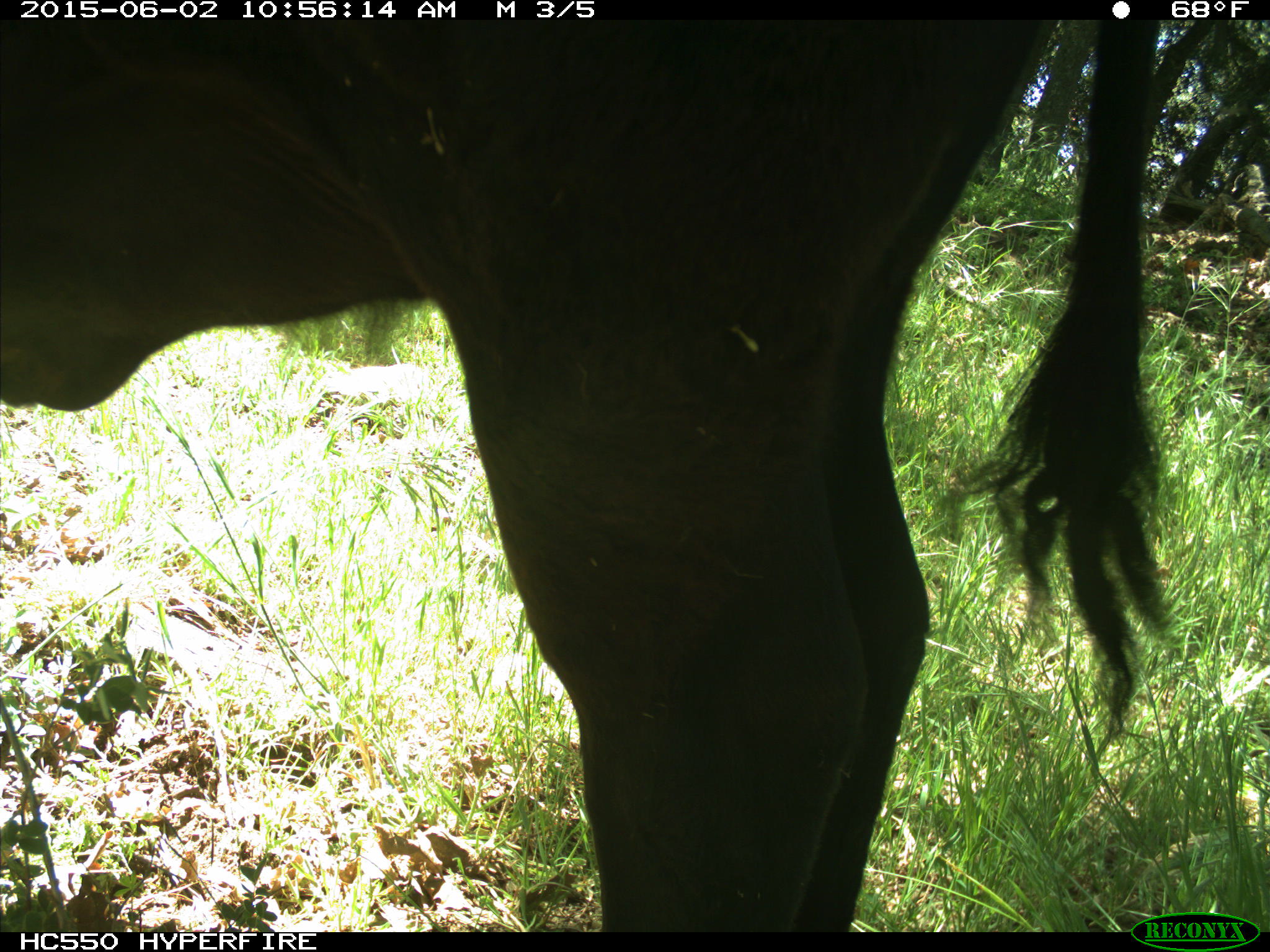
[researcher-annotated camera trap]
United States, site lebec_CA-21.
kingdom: Animalia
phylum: Chordata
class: Mammalia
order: Artiodactyla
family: Bovidae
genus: Bos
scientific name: Bos taurus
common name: domestic cow